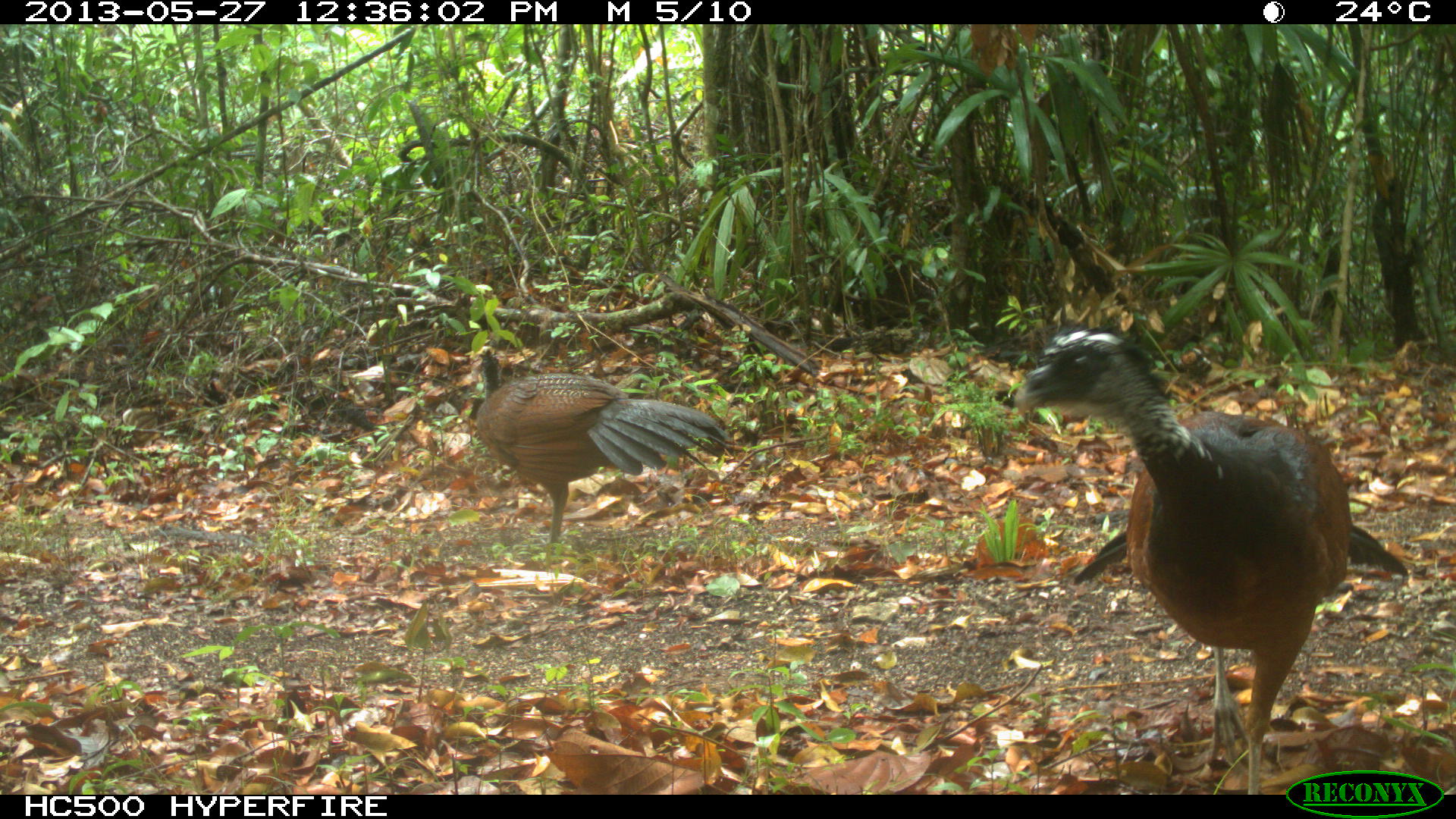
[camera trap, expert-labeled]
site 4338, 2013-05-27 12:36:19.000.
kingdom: Animalia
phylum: Chordata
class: Aves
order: Galliformes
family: Cracidae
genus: Crax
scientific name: Crax rubra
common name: great curassow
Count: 2.